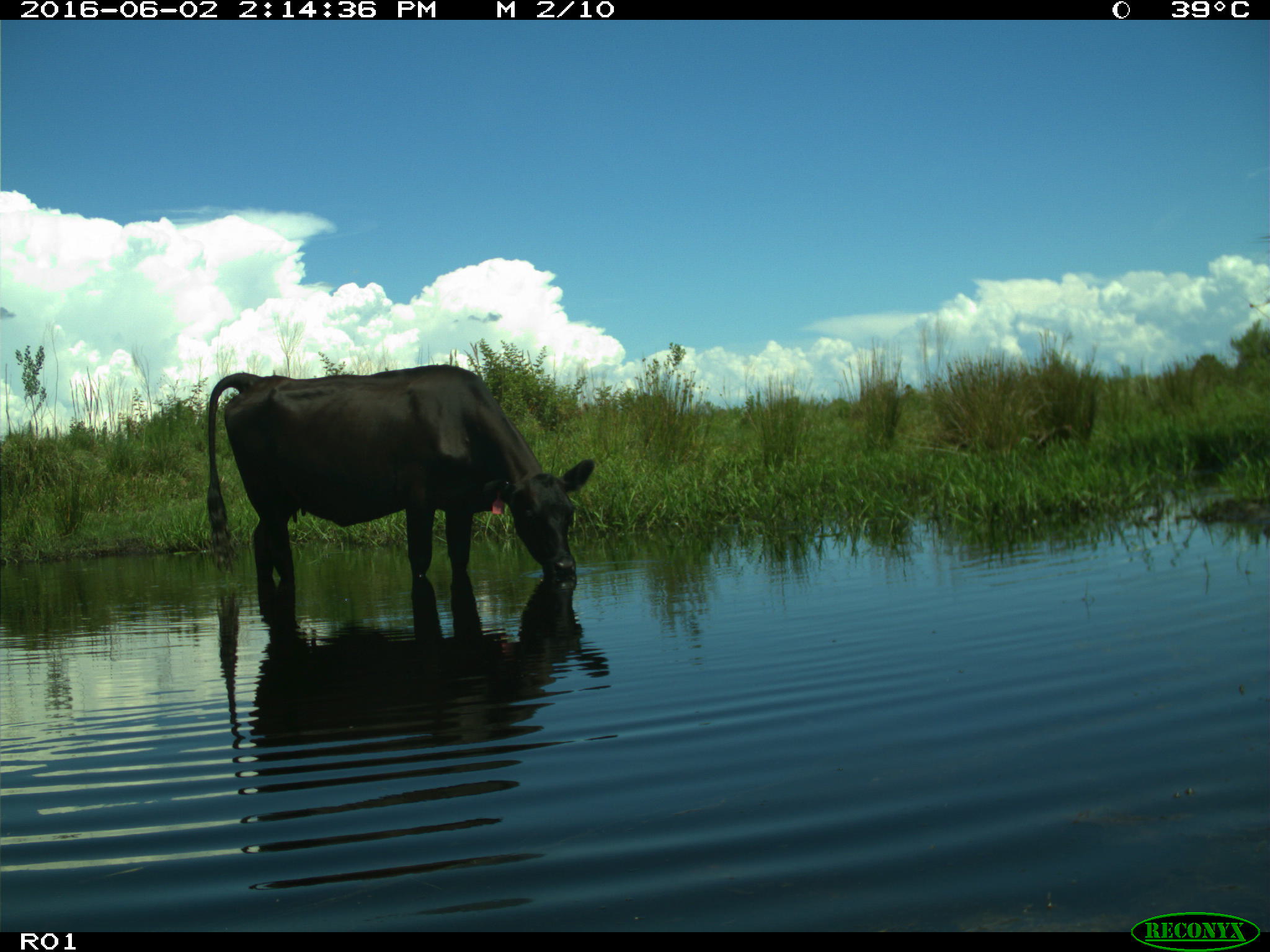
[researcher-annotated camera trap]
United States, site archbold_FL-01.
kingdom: Animalia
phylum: Chordata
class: Mammalia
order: Artiodactyla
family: Bovidae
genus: Bos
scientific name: Bos taurus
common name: domestic cow